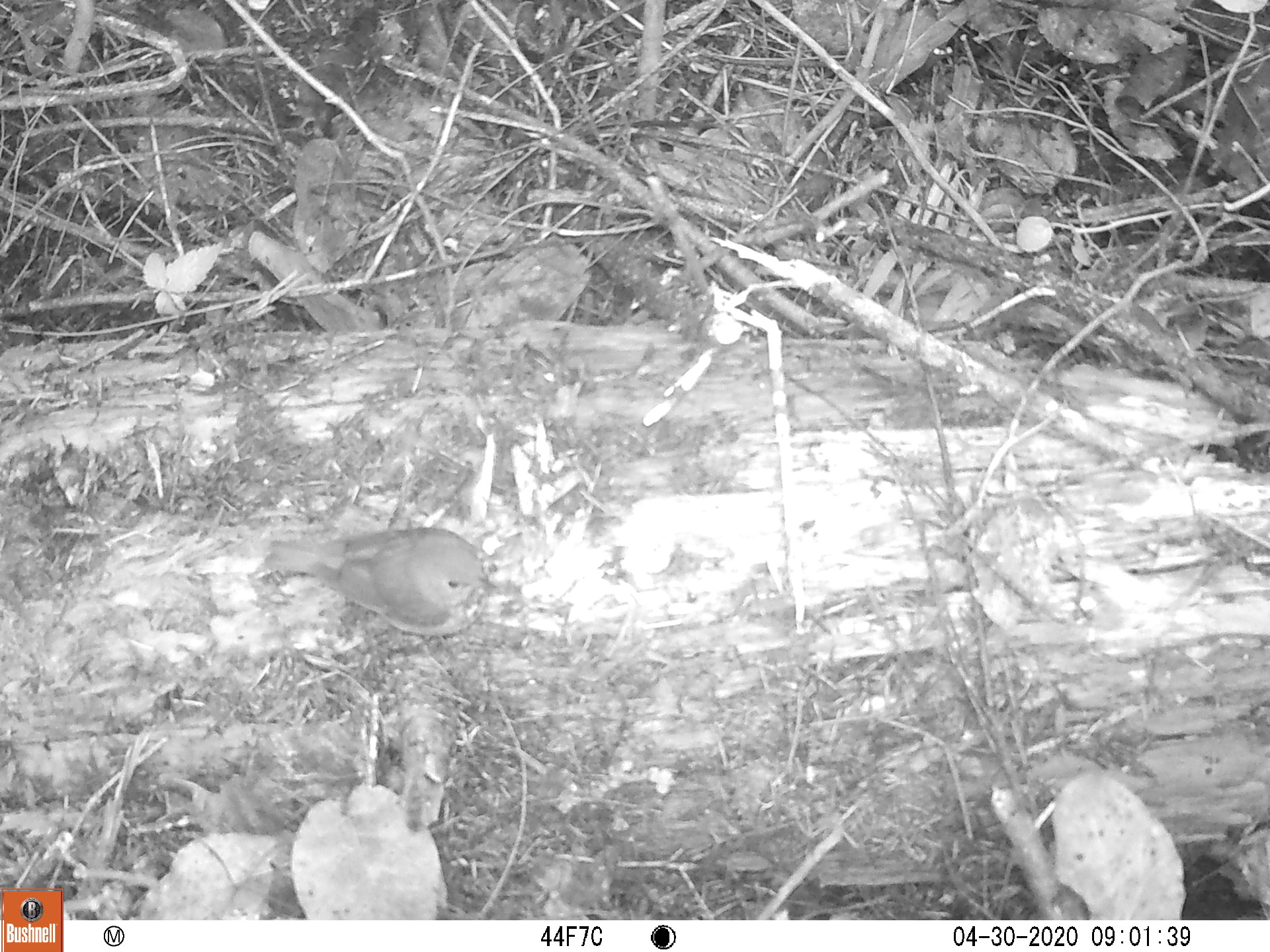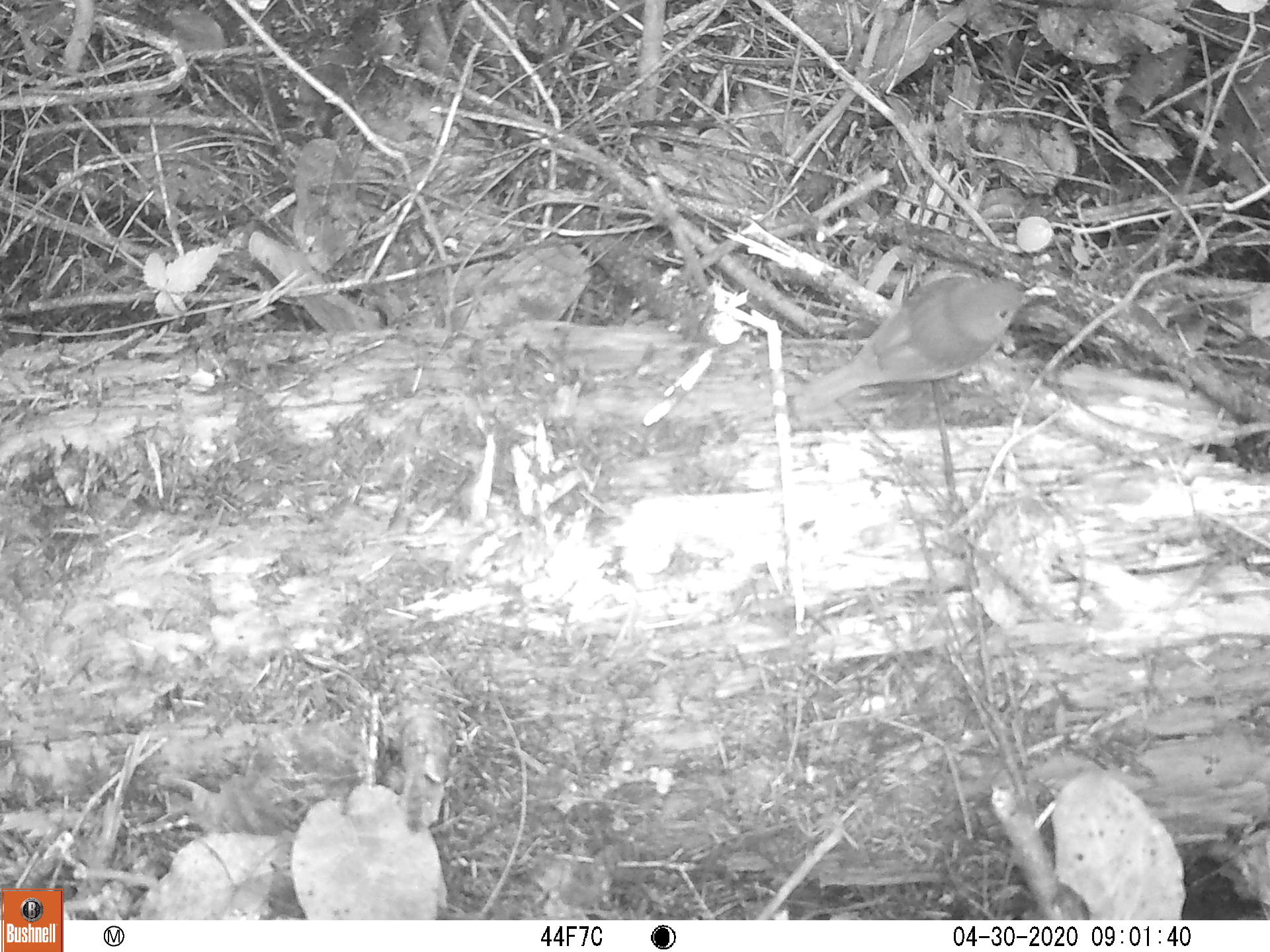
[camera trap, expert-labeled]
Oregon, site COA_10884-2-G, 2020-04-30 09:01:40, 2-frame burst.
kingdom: Animalia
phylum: Chordata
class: Aves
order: Passeriformes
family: Turdidae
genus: Catharus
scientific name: Catharus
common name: brown thrushes and nightingale-thrushes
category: catharus species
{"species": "catharus species (brown thrushes and nightingale-thrushes) (Catharus)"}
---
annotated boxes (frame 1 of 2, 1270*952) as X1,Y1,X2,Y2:
catharus species: 261,518,505,641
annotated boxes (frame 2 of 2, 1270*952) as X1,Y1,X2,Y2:
catharus species: 792,264,1050,421